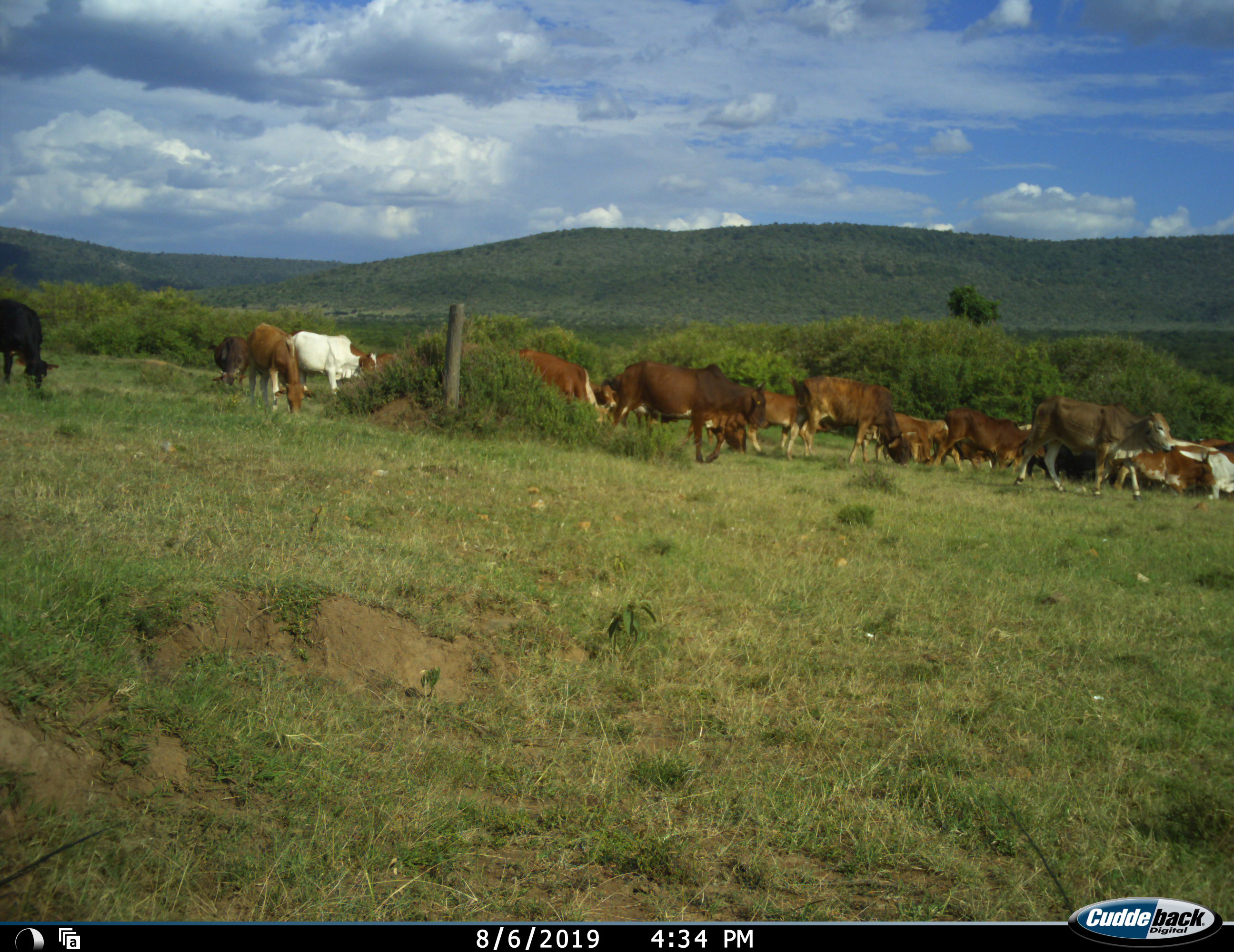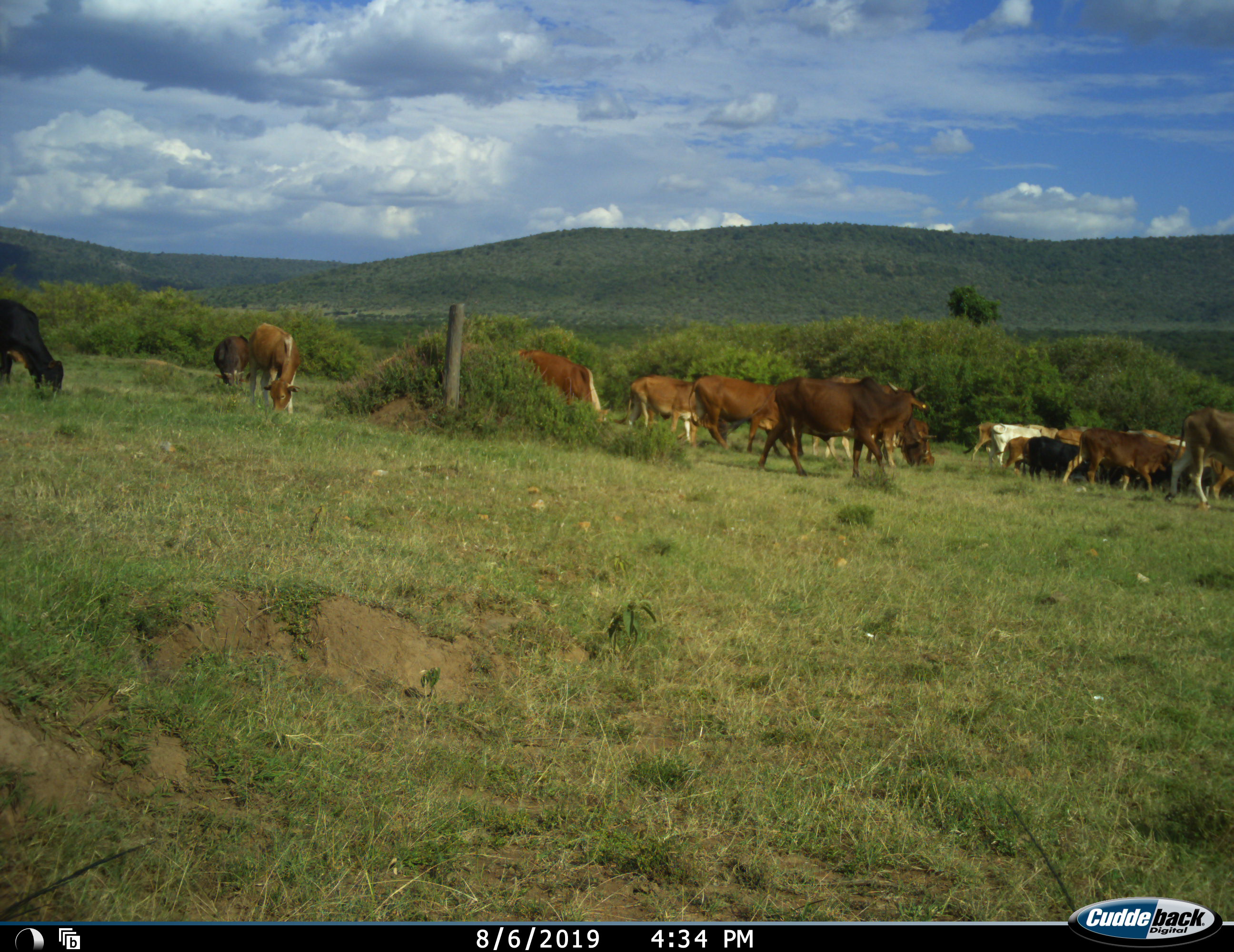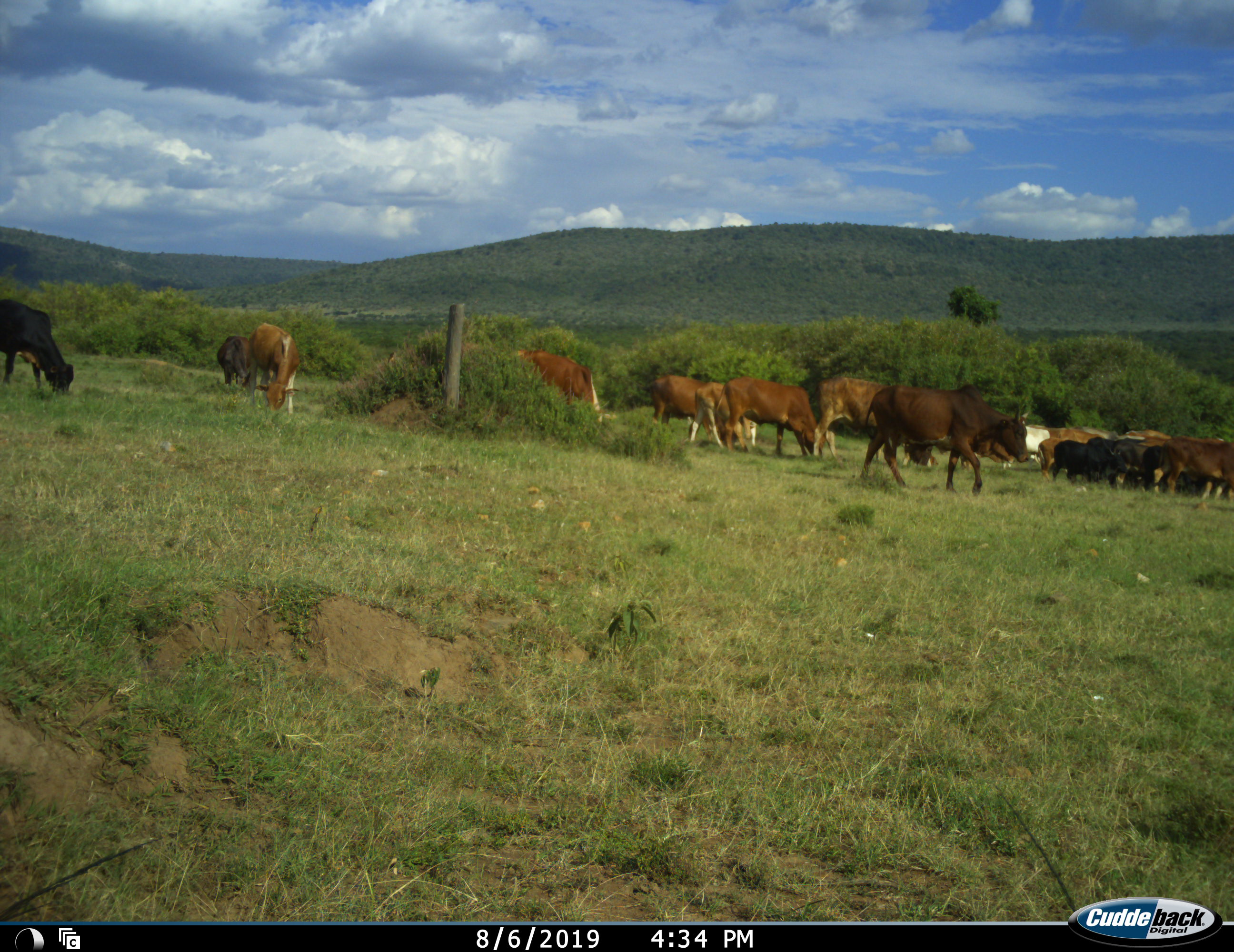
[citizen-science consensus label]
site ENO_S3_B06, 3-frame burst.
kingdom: Animalia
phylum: Chordata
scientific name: Vertebrata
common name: domestic animal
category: domesticanimal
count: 11-50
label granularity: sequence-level